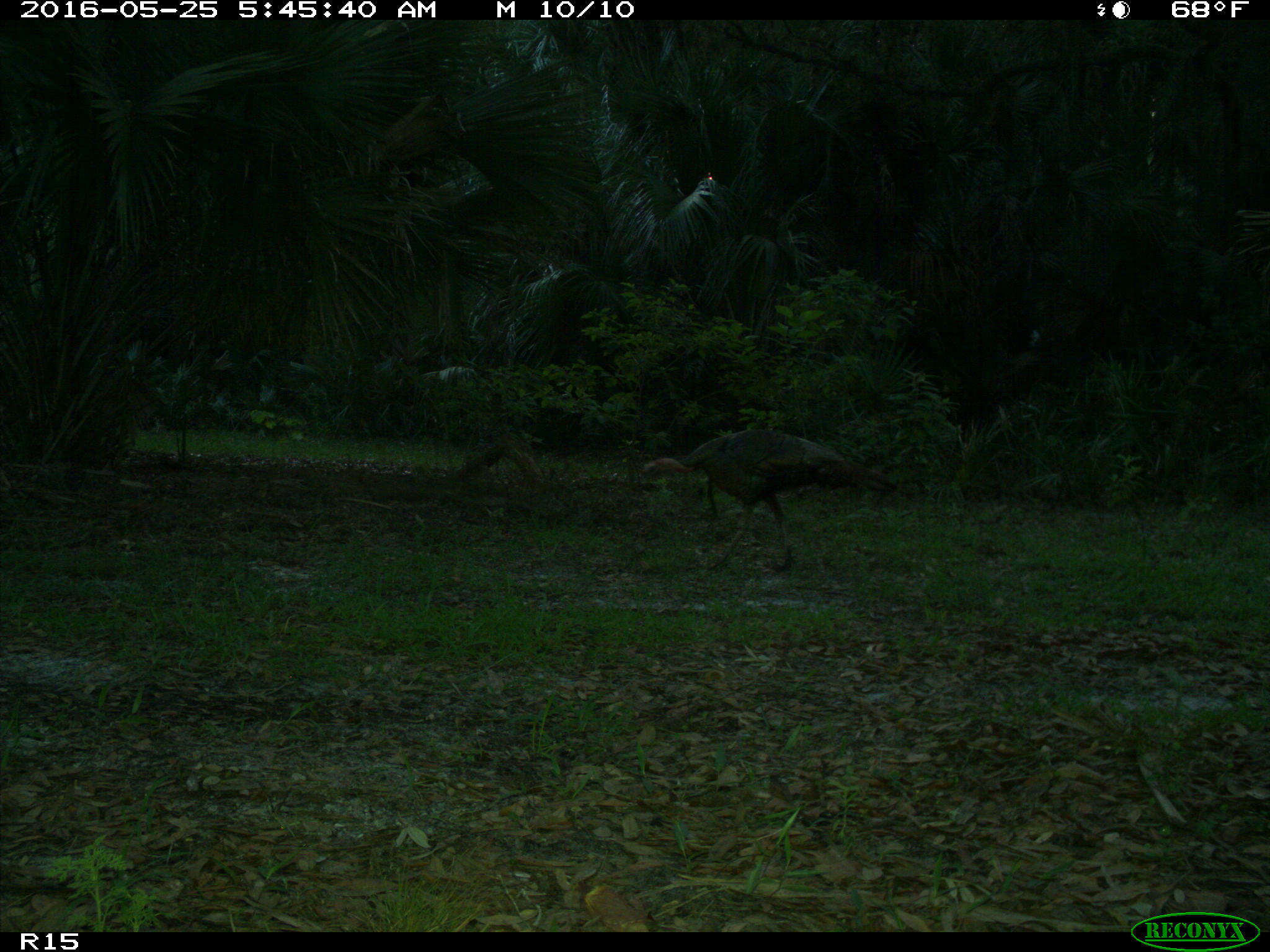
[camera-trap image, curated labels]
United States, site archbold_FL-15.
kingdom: Animalia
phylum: Chordata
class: Aves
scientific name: Aves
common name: birds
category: unidentified bird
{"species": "unidentified bird (birds) (Aves)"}